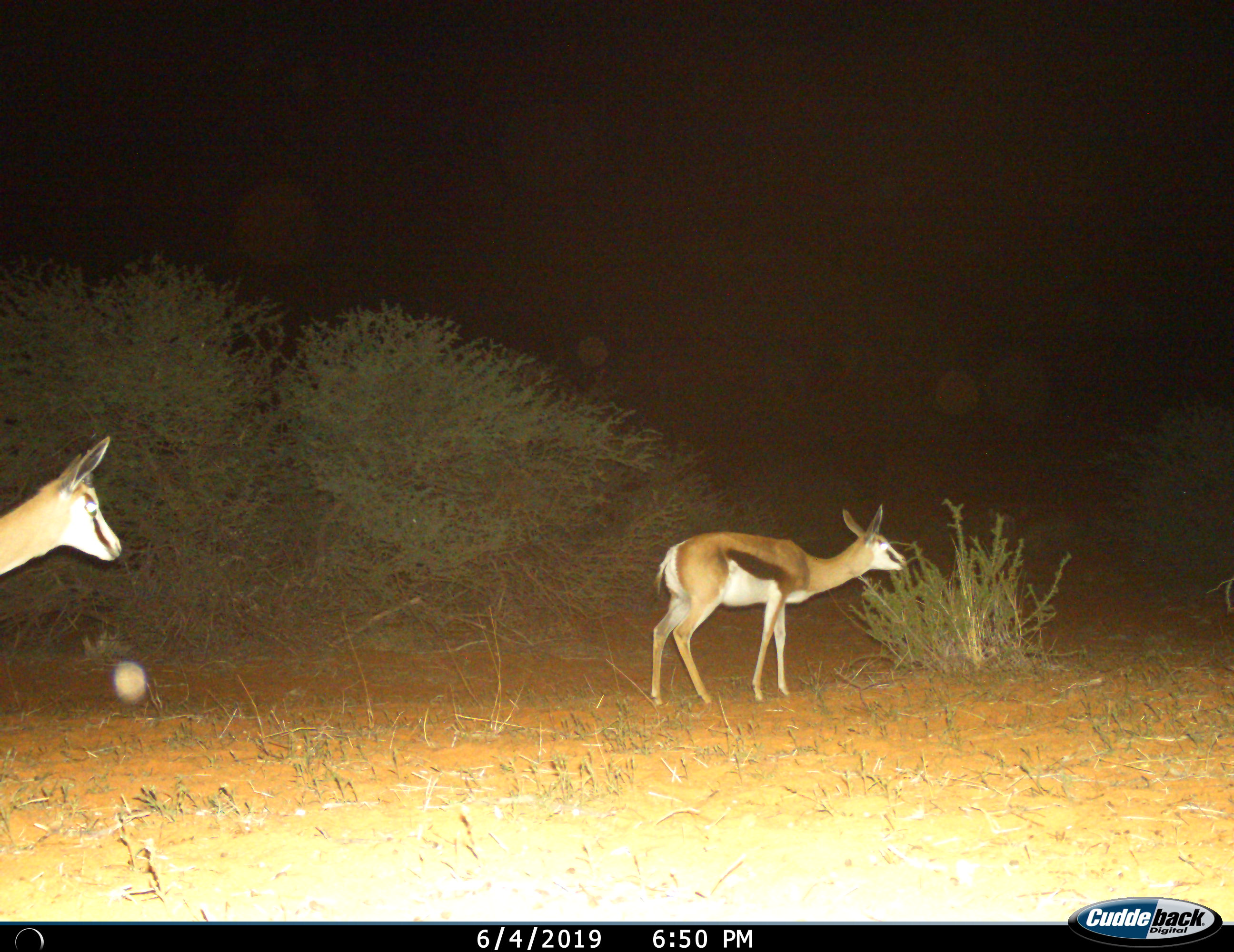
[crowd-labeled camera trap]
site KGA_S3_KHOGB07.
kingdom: Animalia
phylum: Chordata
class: Mammalia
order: Artiodactyla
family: Bovidae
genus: Antidorcas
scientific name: Antidorcas marsupialis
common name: springbok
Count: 2.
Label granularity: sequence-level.